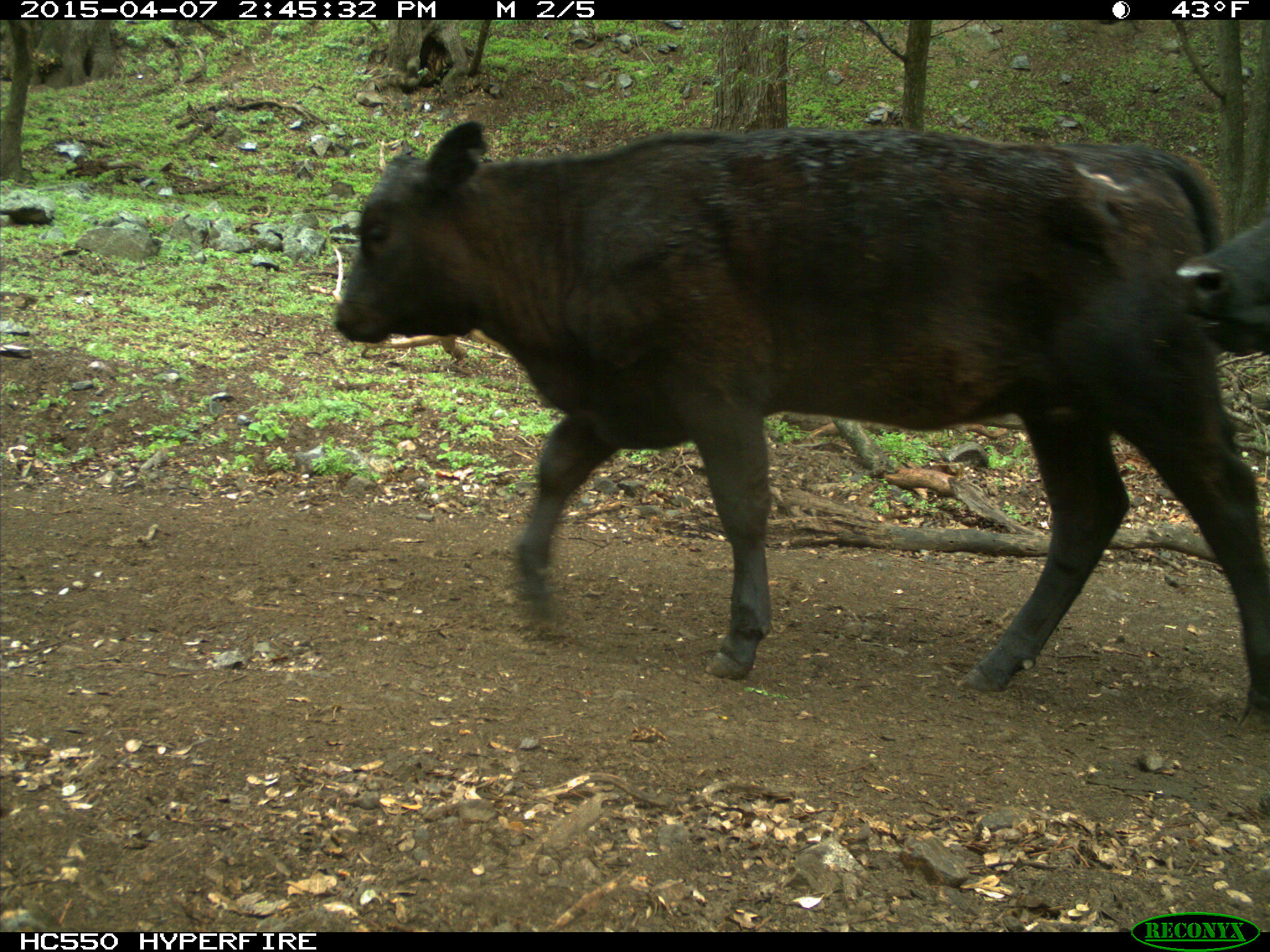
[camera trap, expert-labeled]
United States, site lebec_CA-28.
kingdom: Animalia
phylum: Chordata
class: Mammalia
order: Artiodactyla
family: Bovidae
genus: Bos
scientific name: Bos taurus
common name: domestic cow